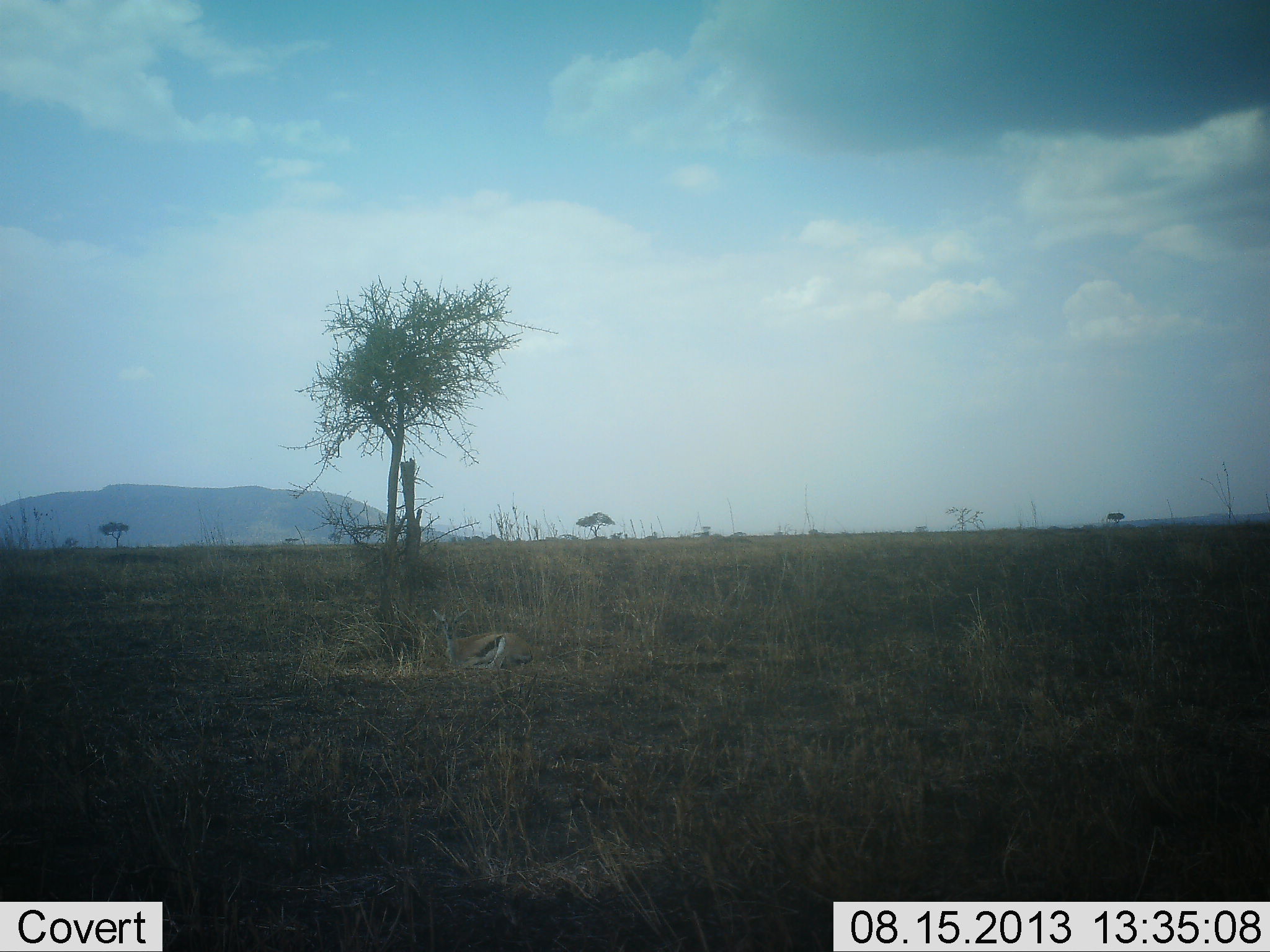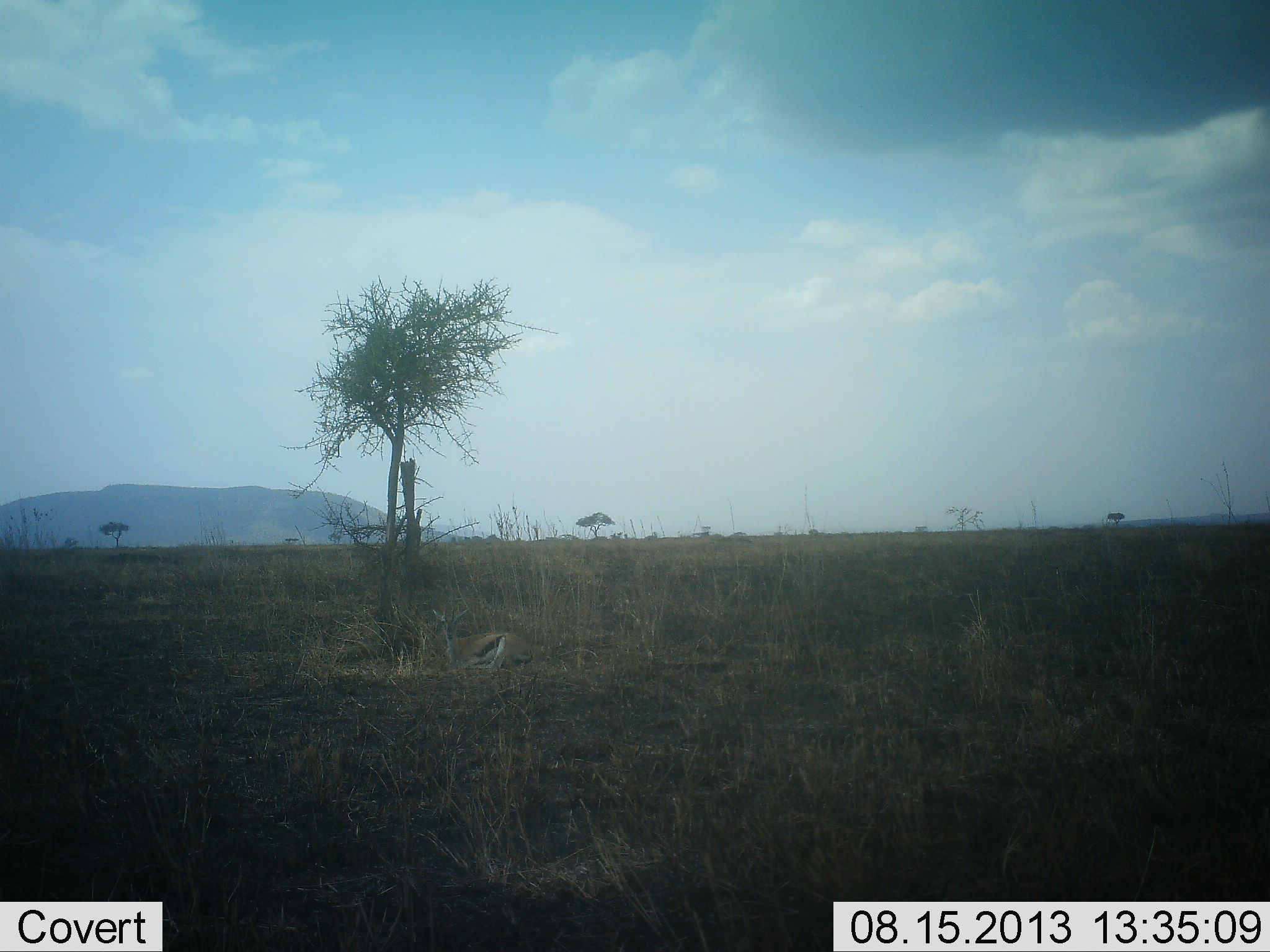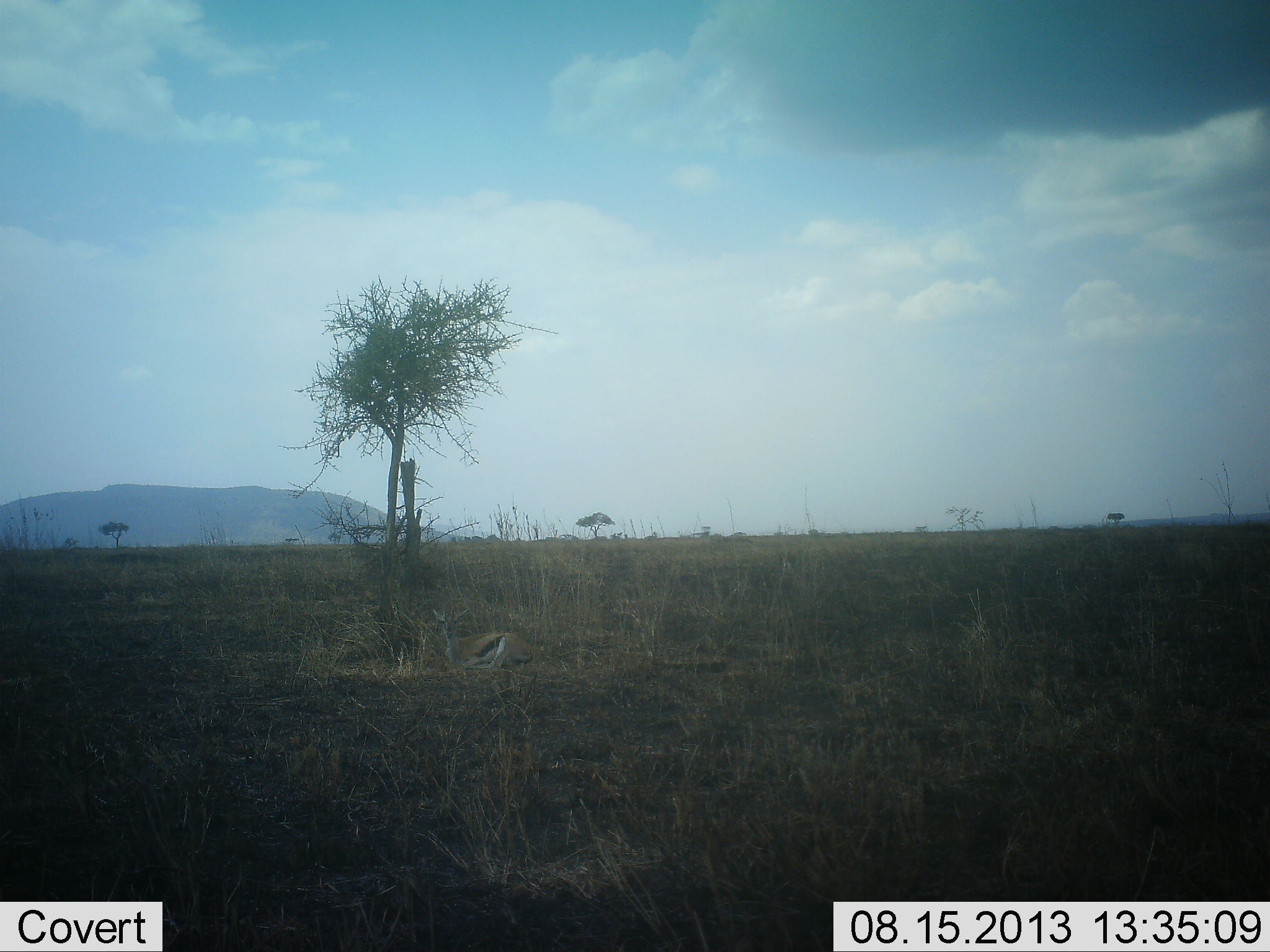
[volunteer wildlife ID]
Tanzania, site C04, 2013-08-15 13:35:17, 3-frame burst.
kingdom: Animalia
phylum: Chordata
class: Mammalia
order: Artiodactyla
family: Bovidae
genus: Eudorcas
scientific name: Eudorcas thomsonii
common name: thomson's gazelle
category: gazellethomsons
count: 1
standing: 20%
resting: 70%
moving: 0%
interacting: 0%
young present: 10%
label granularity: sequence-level